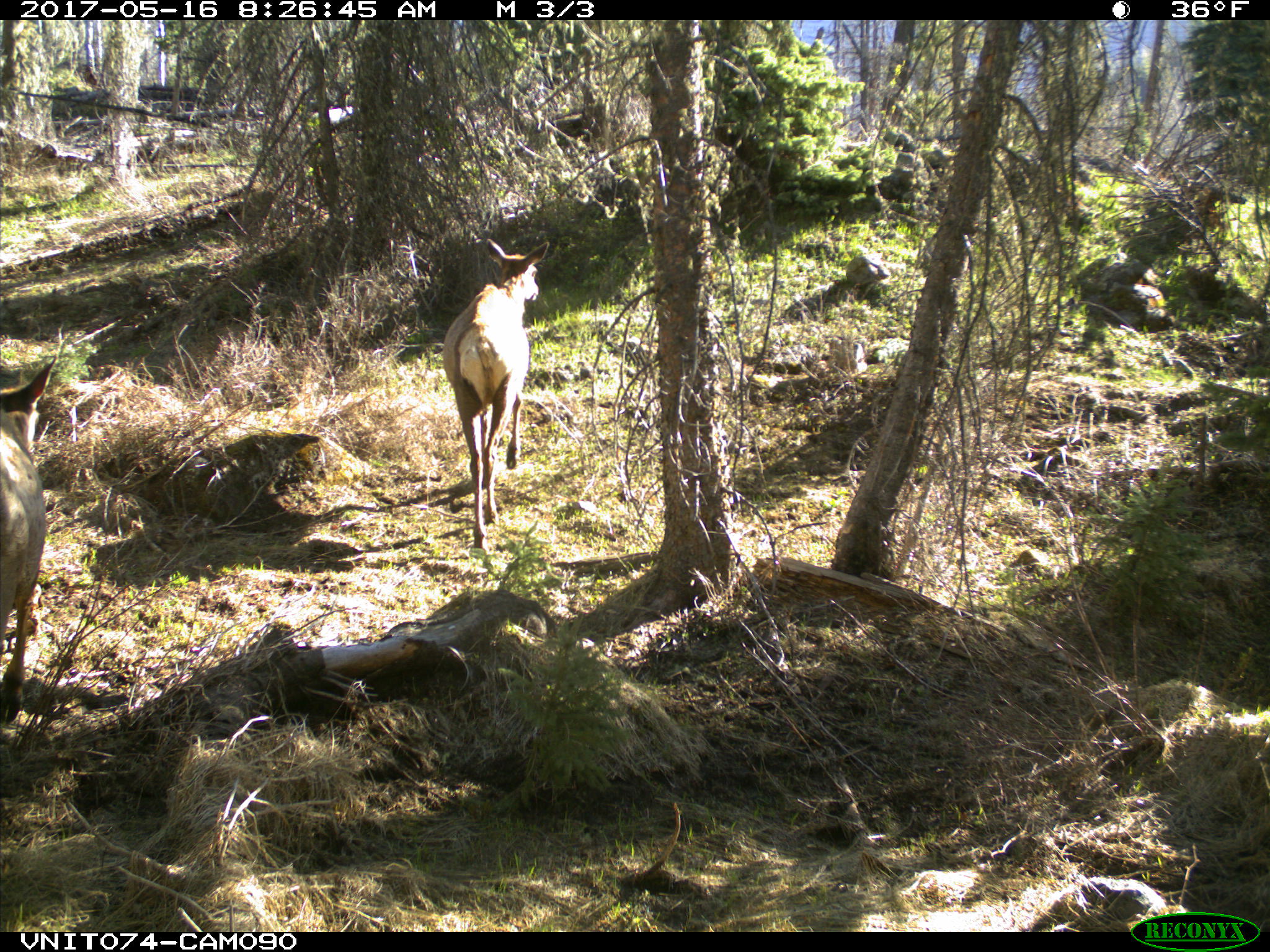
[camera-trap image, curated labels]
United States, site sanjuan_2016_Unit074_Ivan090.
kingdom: Animalia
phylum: Chordata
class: Mammalia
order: Artiodactyla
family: Cervidae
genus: Cervus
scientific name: Cervus elaphus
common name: red deer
Cervus elaphus (red deer).